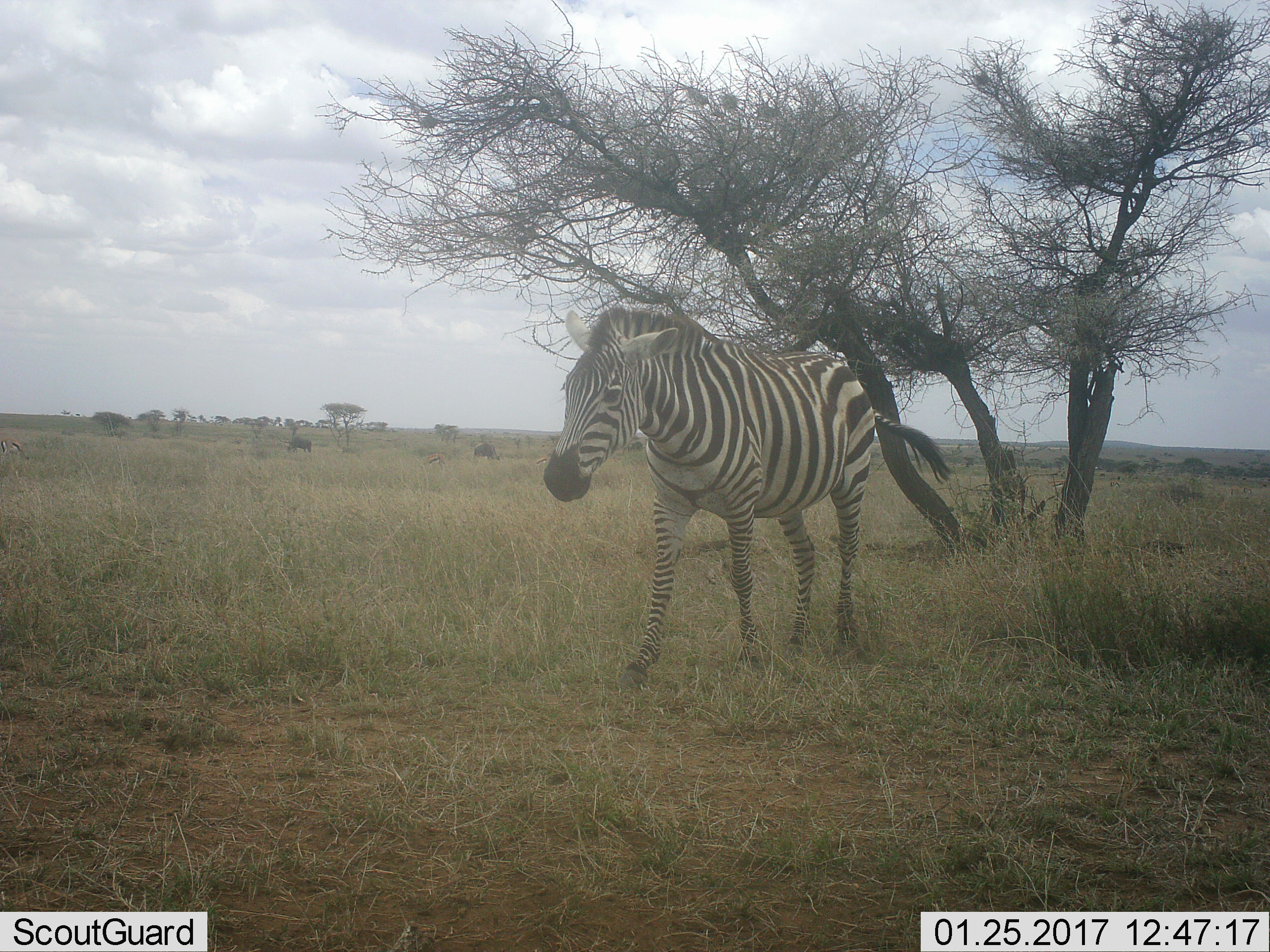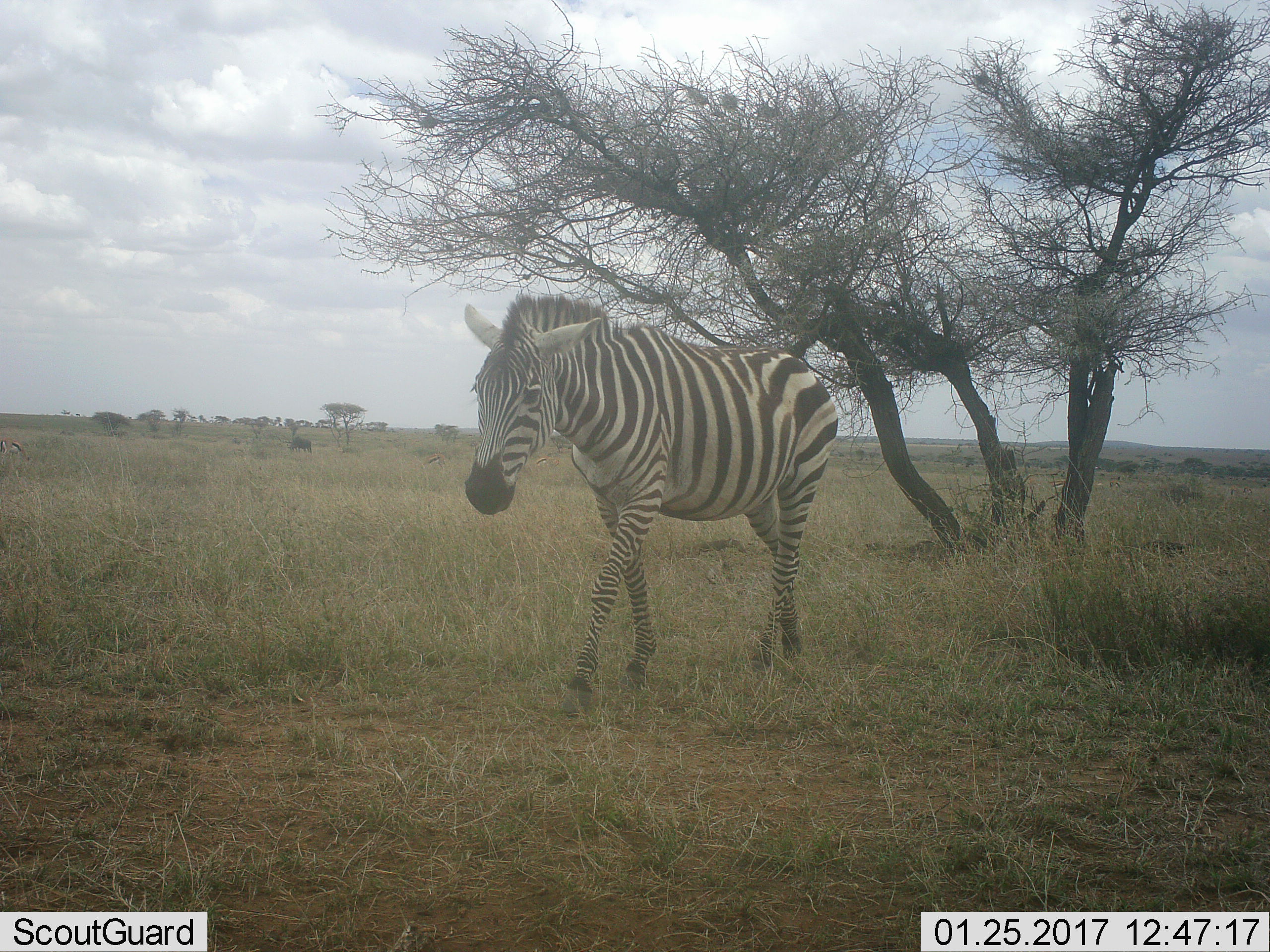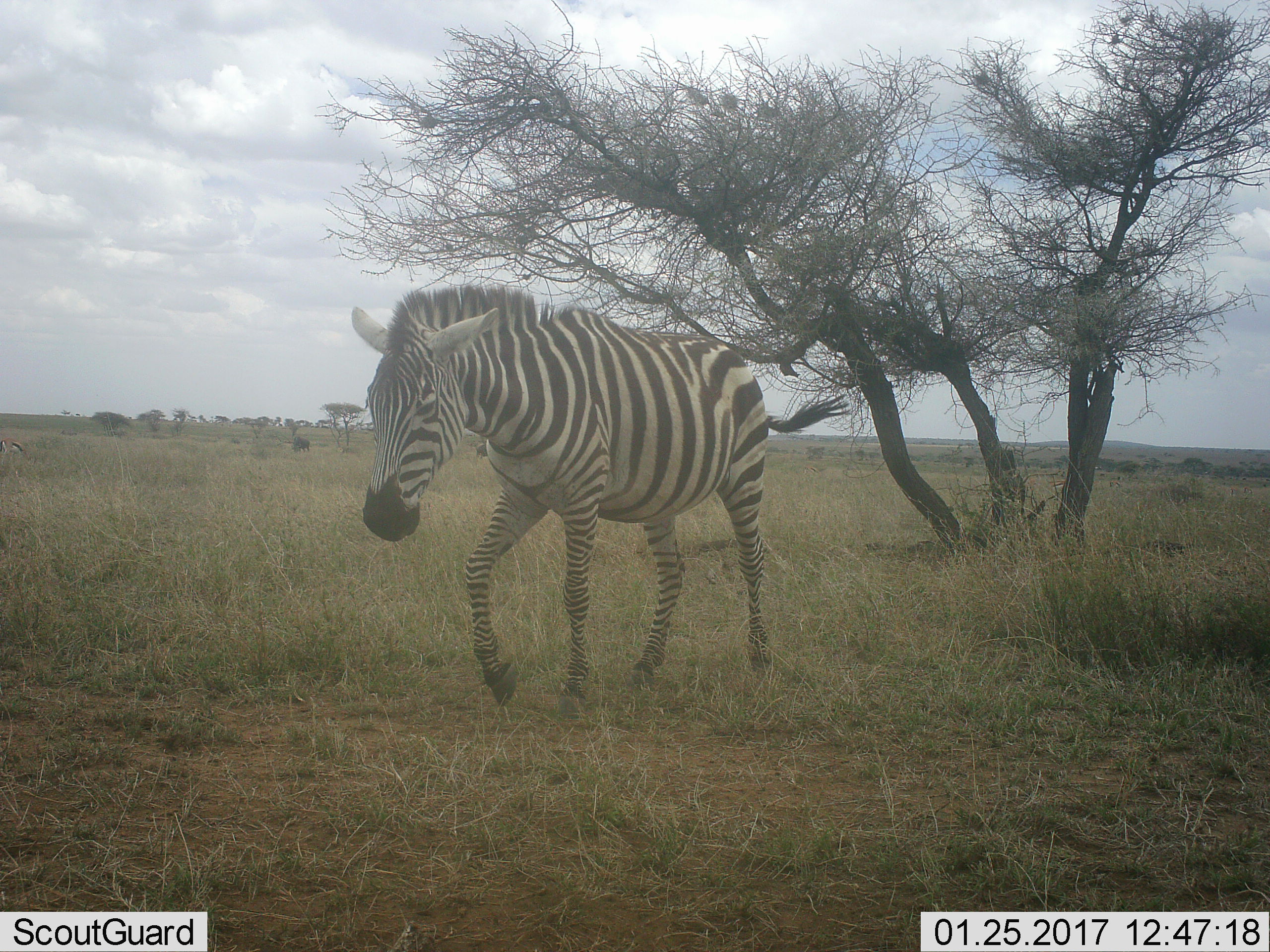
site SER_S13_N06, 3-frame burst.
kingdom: Animalia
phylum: Chordata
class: Mammalia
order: Perissodactyla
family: Equidae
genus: Equus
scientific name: Equus quagga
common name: plains zebra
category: zebraplains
Zebraplains (plains zebra) (Equus quagga), count 1. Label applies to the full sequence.